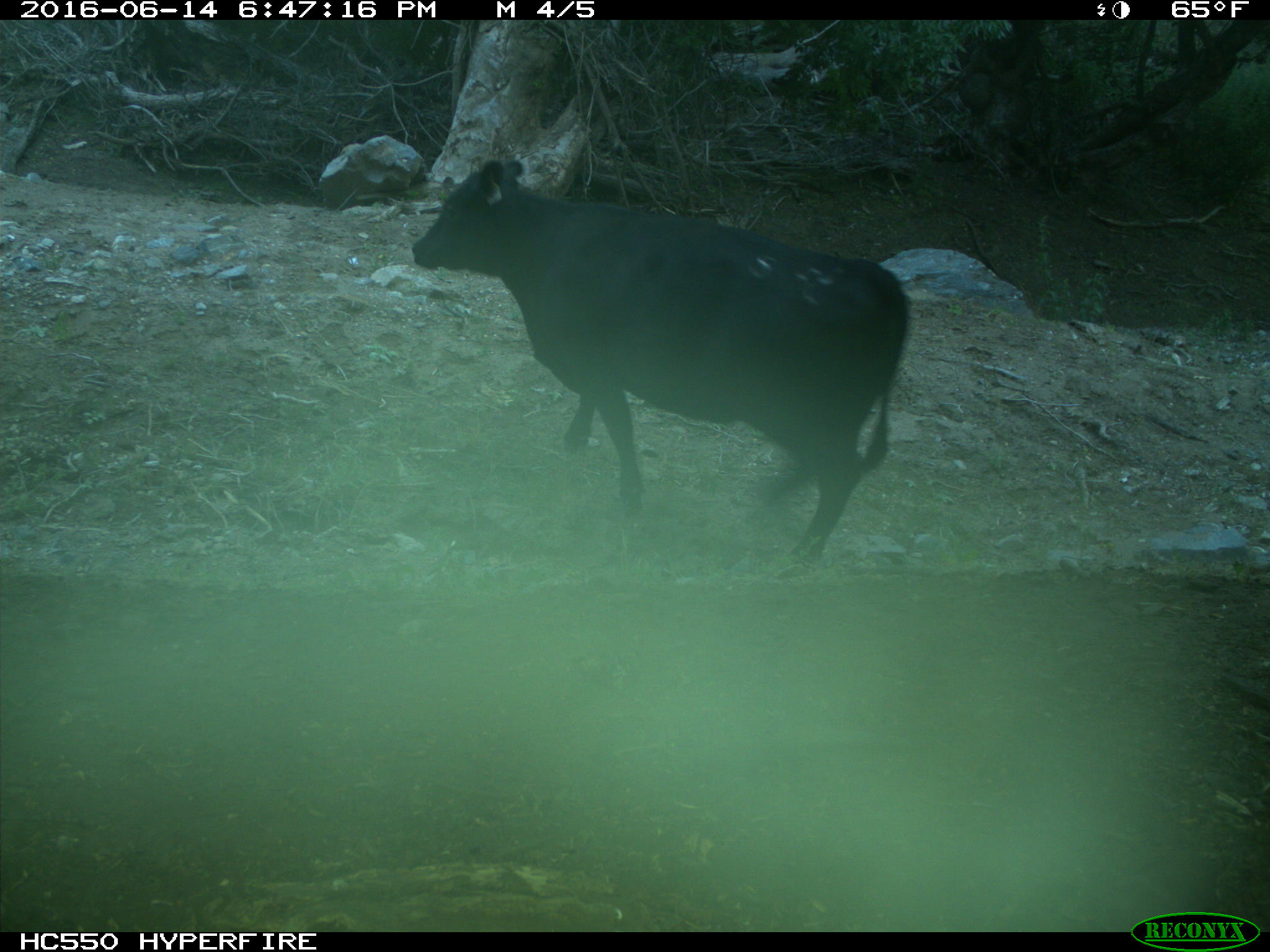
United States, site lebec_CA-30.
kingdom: Animalia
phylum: Chordata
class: Mammalia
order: Artiodactyla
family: Bovidae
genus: Bos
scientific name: Bos taurus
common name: domestic cow